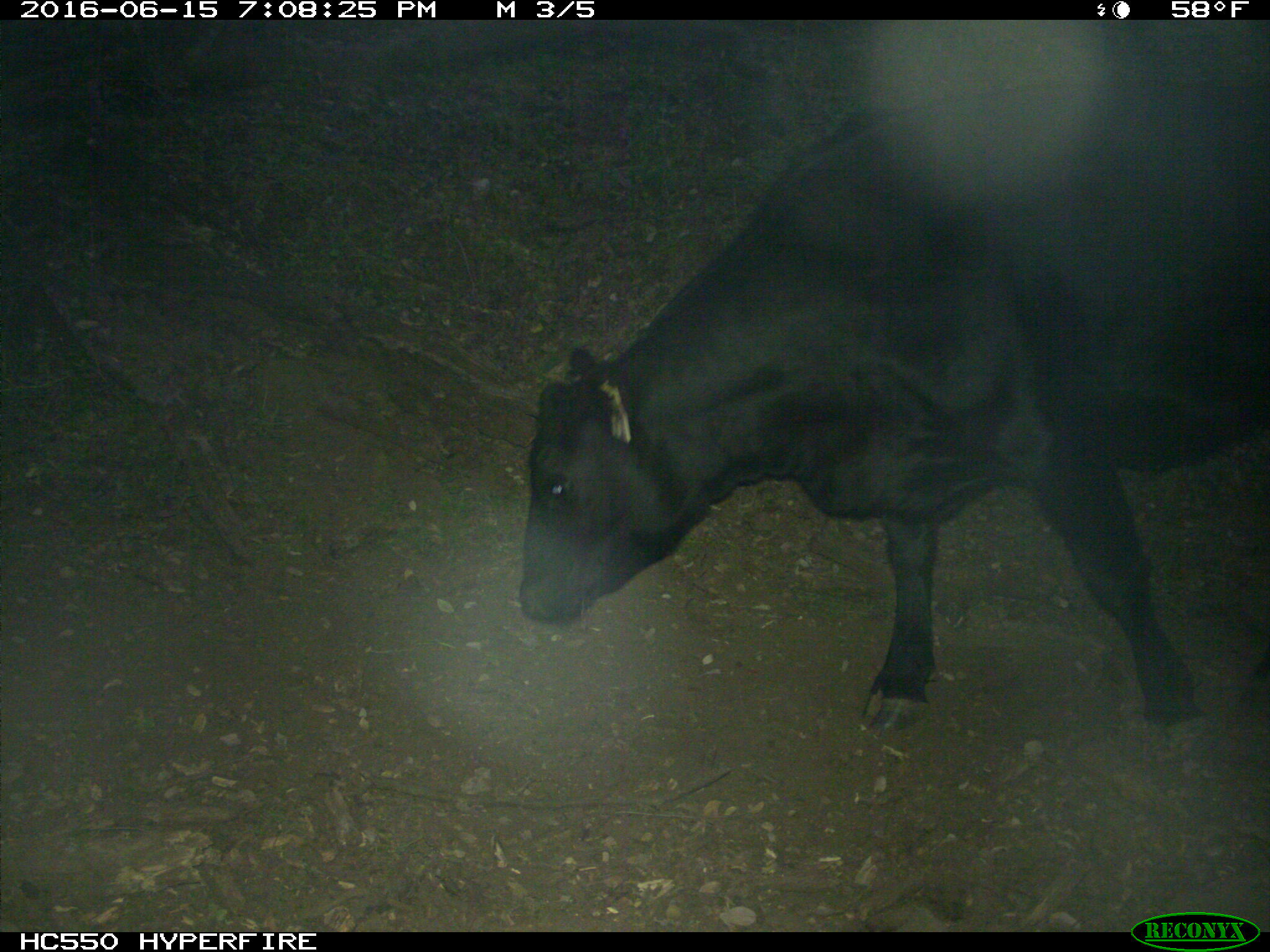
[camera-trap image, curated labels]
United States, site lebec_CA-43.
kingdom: Animalia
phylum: Chordata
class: Mammalia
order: Artiodactyla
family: Bovidae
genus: Bos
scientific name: Bos taurus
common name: domestic cow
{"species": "Bos taurus (domestic cow)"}